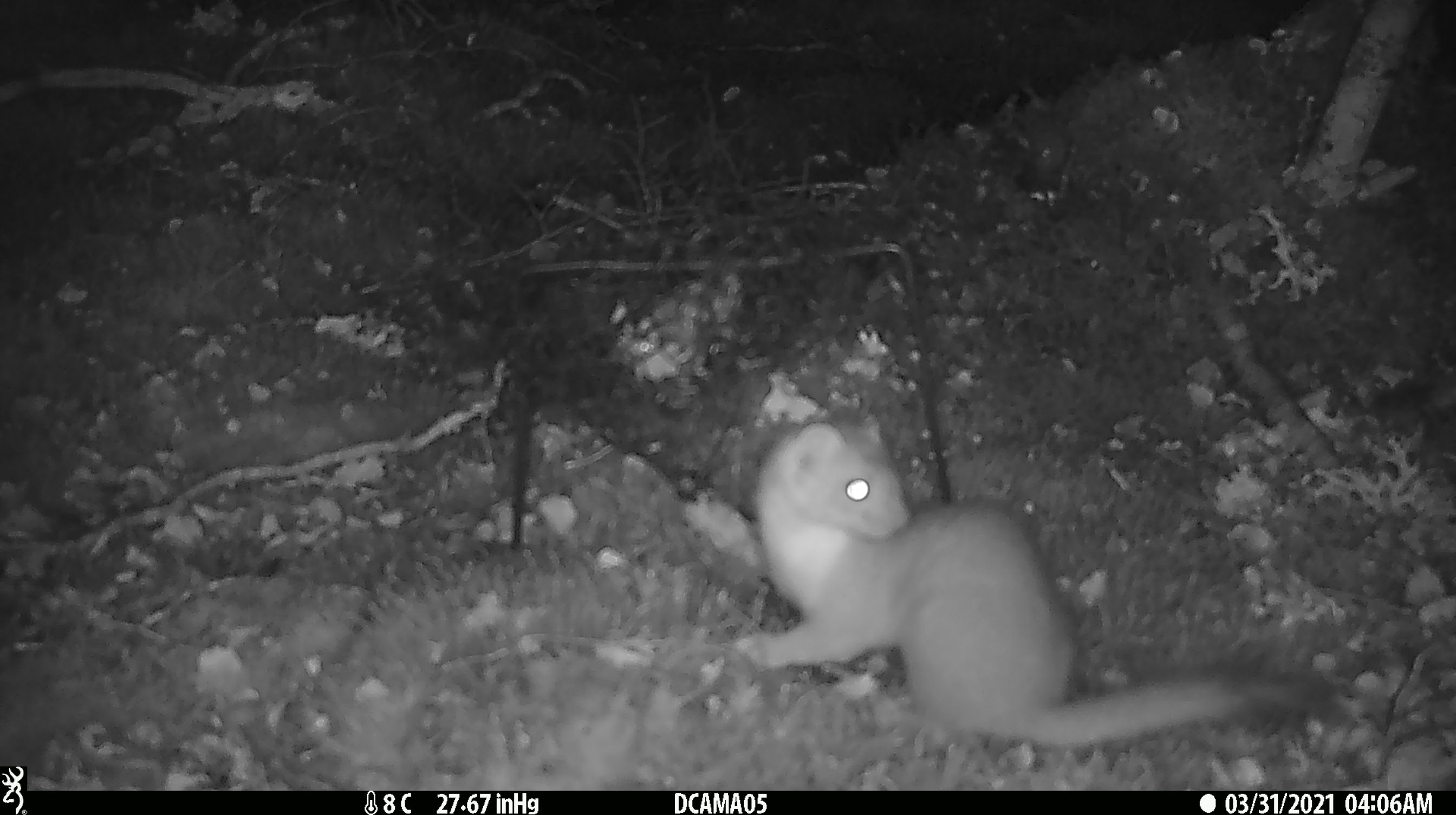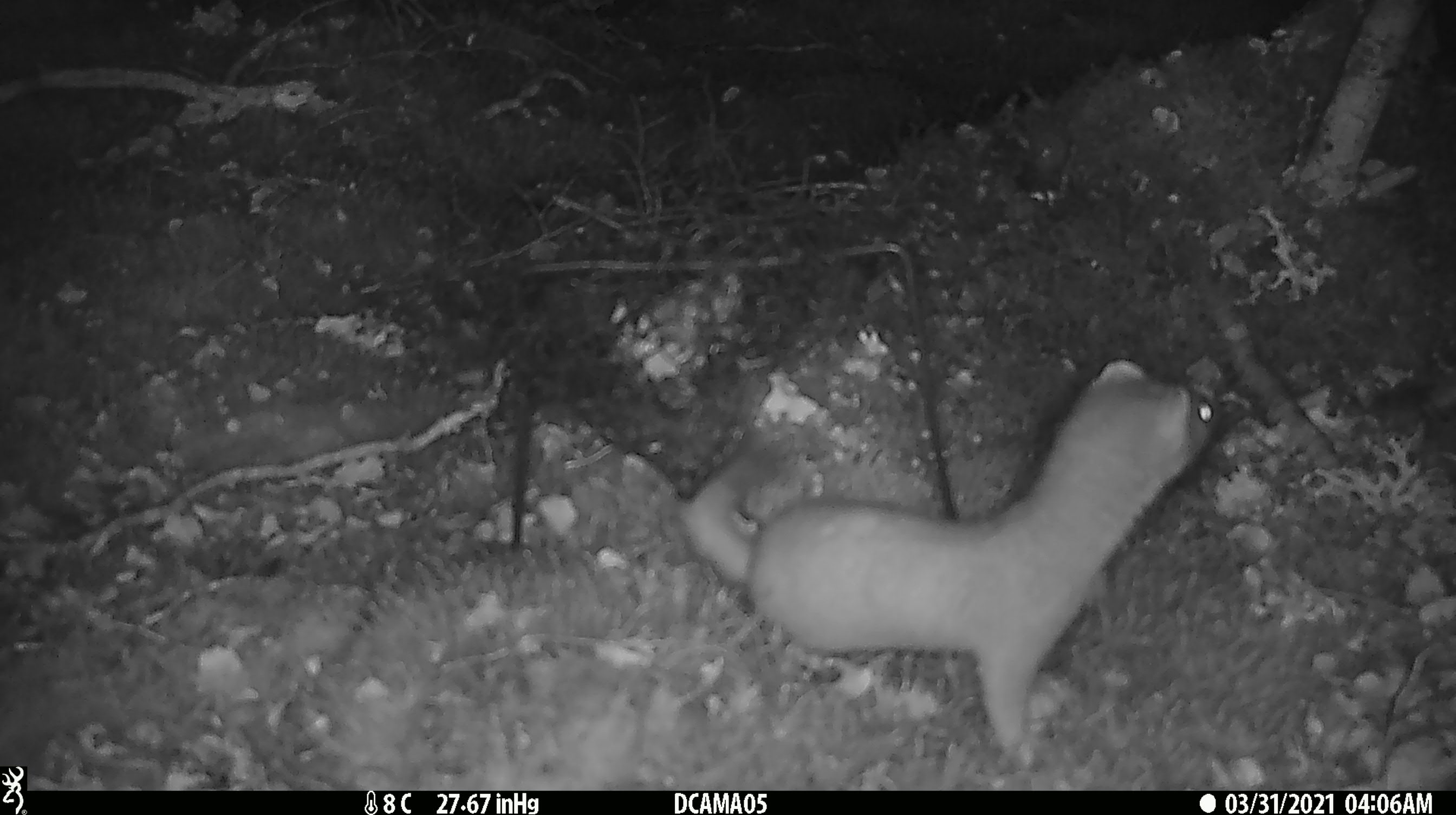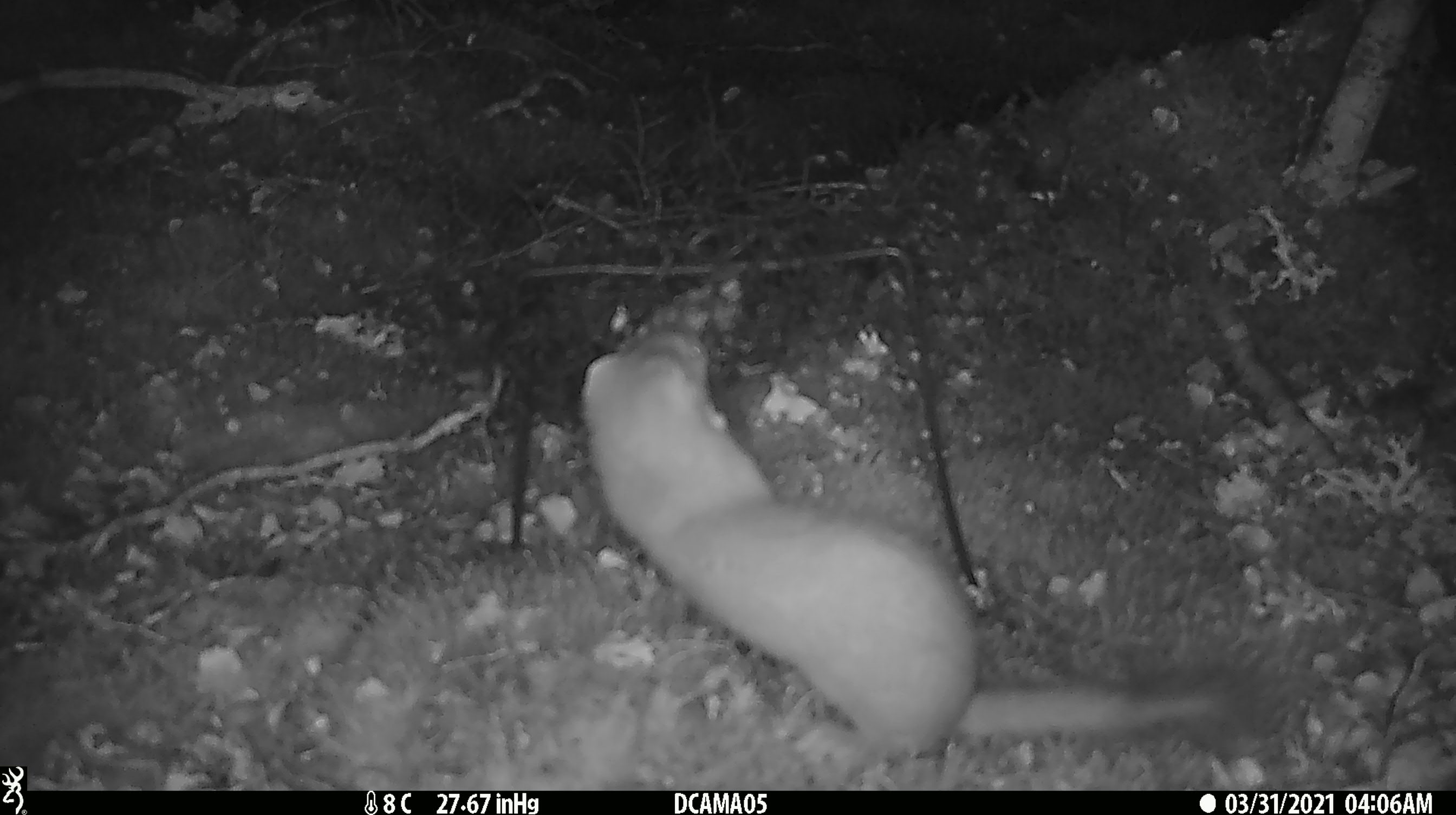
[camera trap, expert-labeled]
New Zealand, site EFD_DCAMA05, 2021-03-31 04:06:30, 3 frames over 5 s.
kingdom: Animalia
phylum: Chordata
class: Mammalia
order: Carnivora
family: Mustelidae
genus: Mustela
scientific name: Mustela erminea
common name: stoat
Stoat (Mustela erminea).